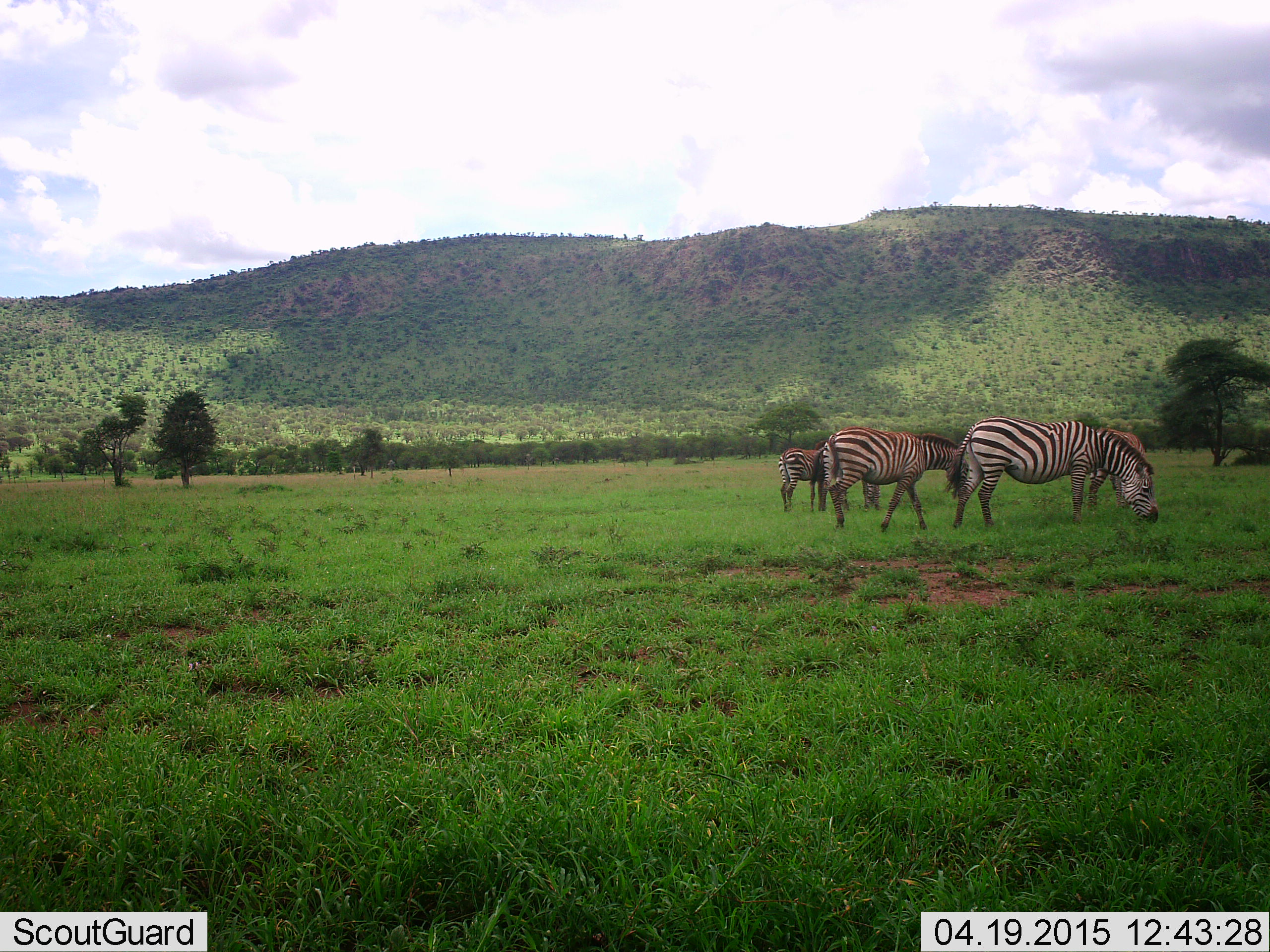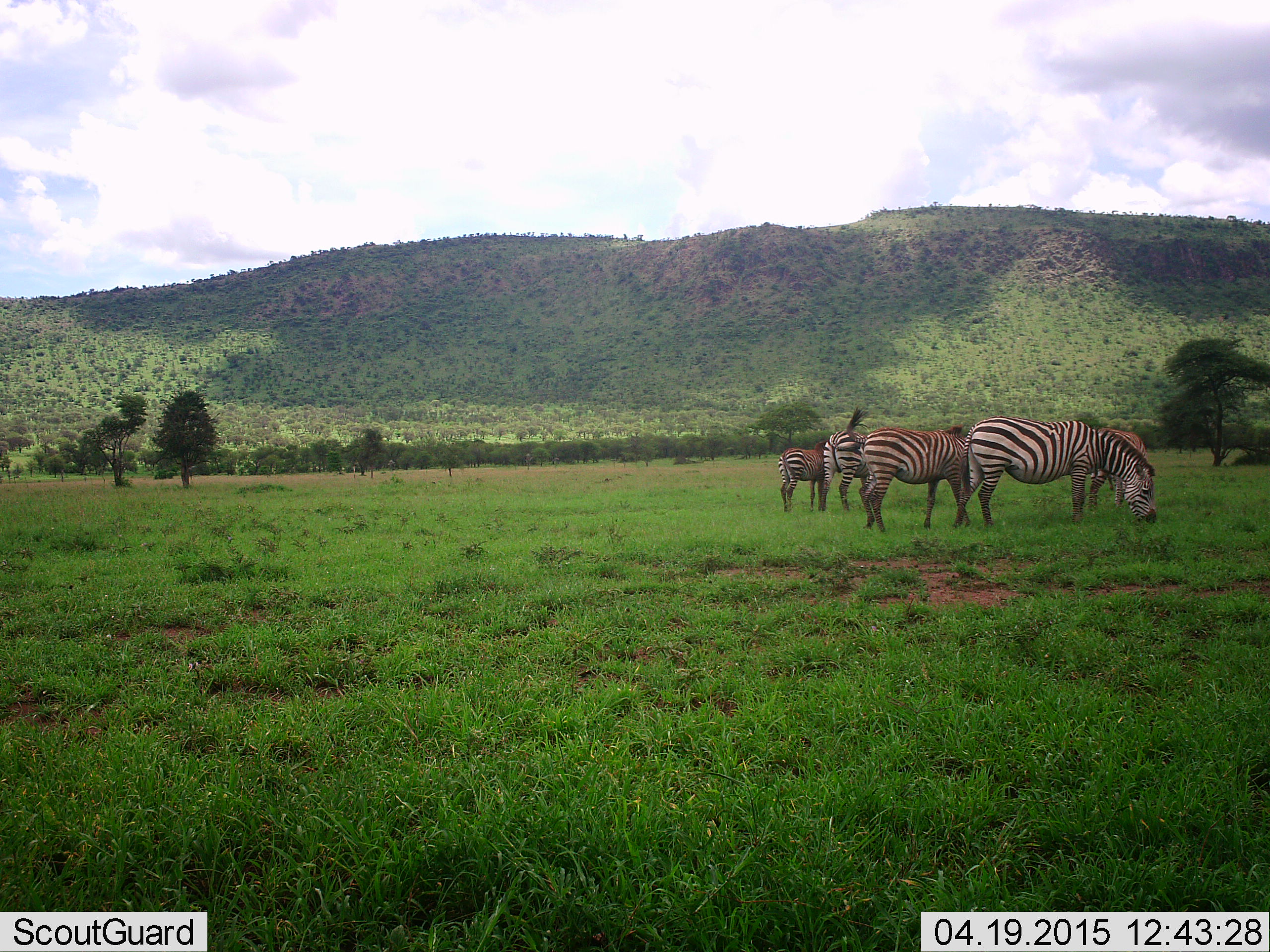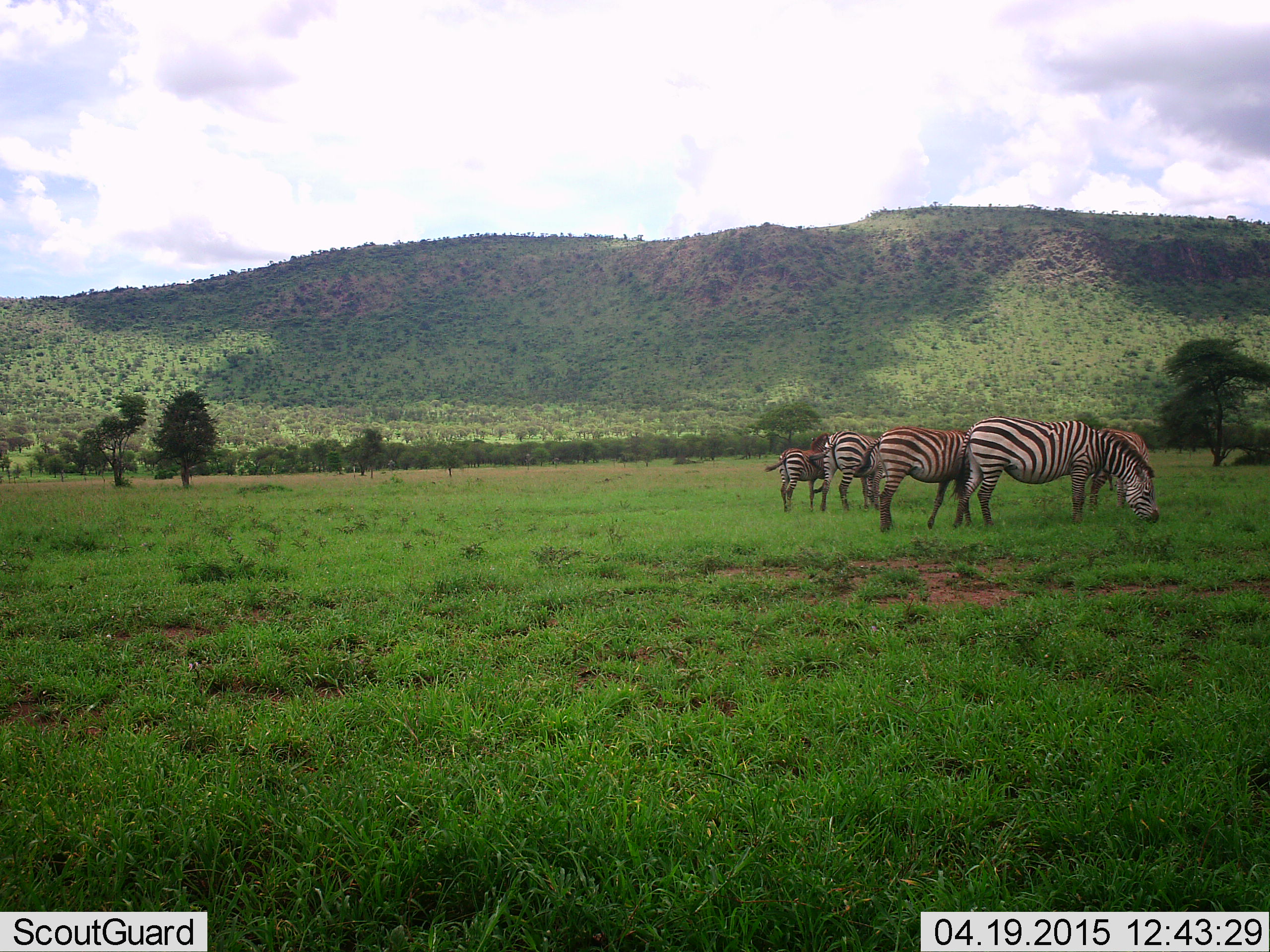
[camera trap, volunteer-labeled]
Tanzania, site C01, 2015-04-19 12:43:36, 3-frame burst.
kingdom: Animalia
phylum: Chordata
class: Mammalia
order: Perissodactyla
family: Equidae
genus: Equus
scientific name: Equus quagga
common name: plains zebra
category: zebra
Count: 4.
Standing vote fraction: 30%.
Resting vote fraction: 0%.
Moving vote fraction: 20%.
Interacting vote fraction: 0%.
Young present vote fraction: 40%.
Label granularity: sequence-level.